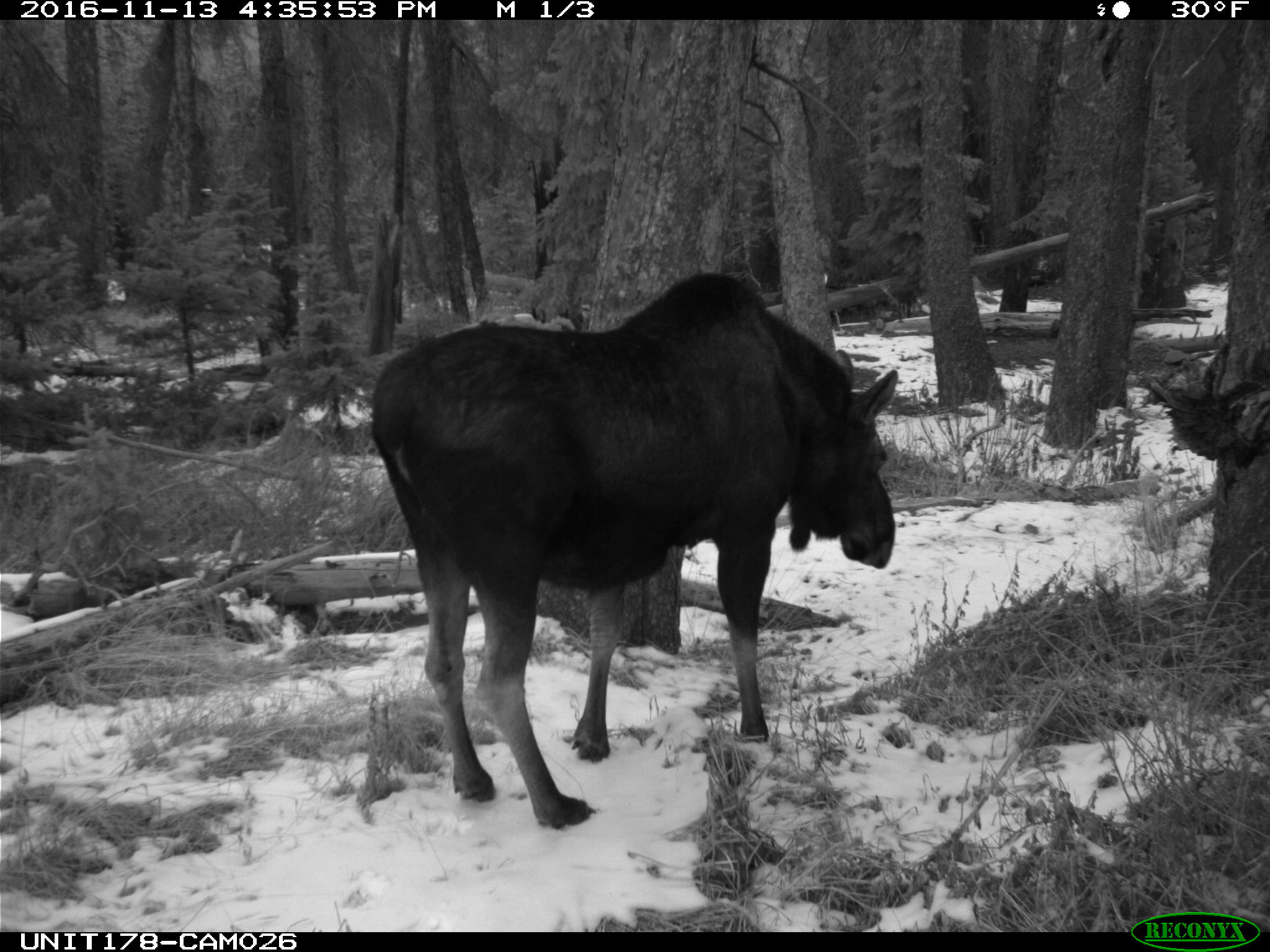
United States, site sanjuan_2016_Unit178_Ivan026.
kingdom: Animalia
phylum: Chordata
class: Mammalia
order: Artiodactyla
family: Cervidae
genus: Alces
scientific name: Alces alces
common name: moose